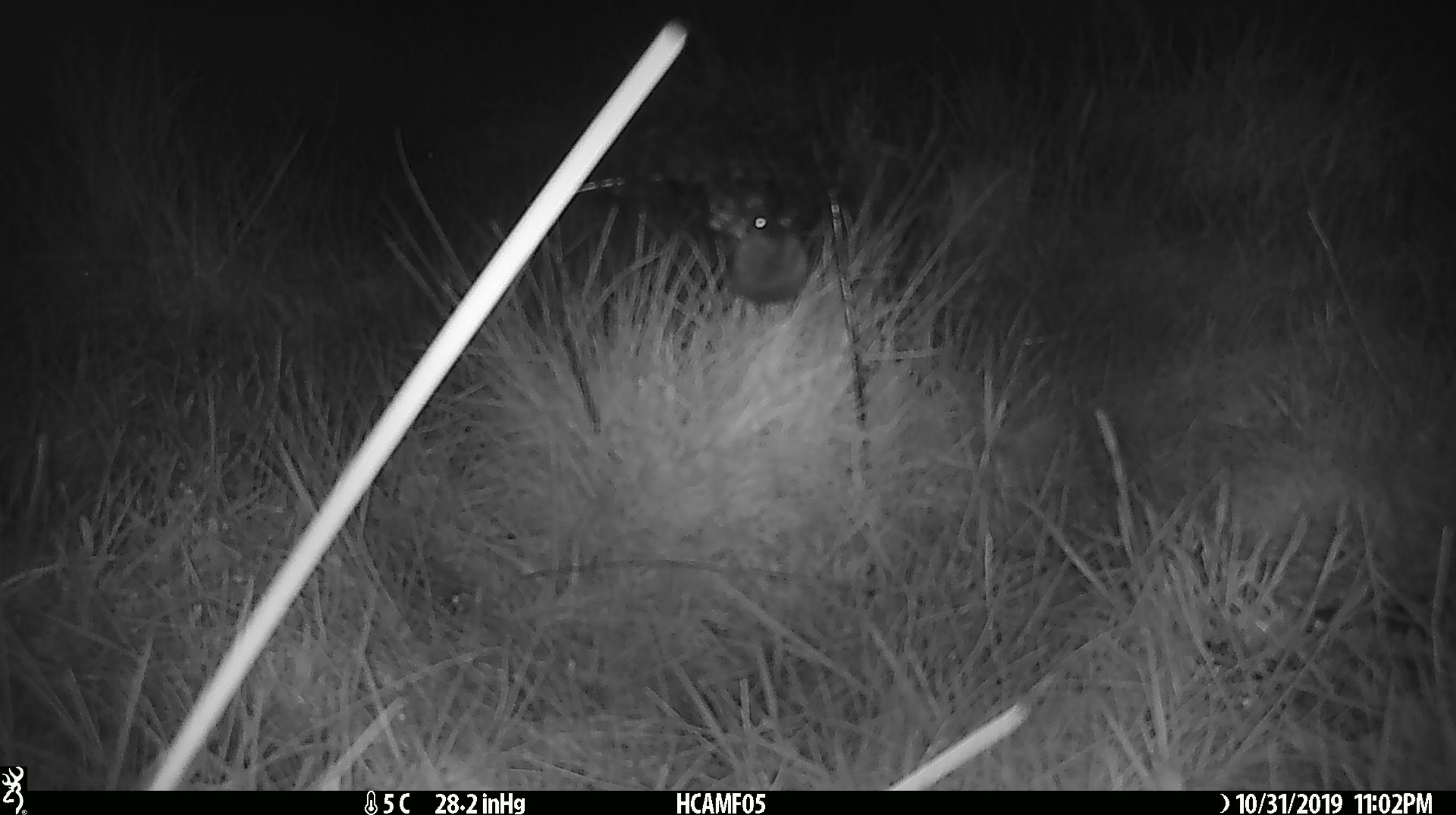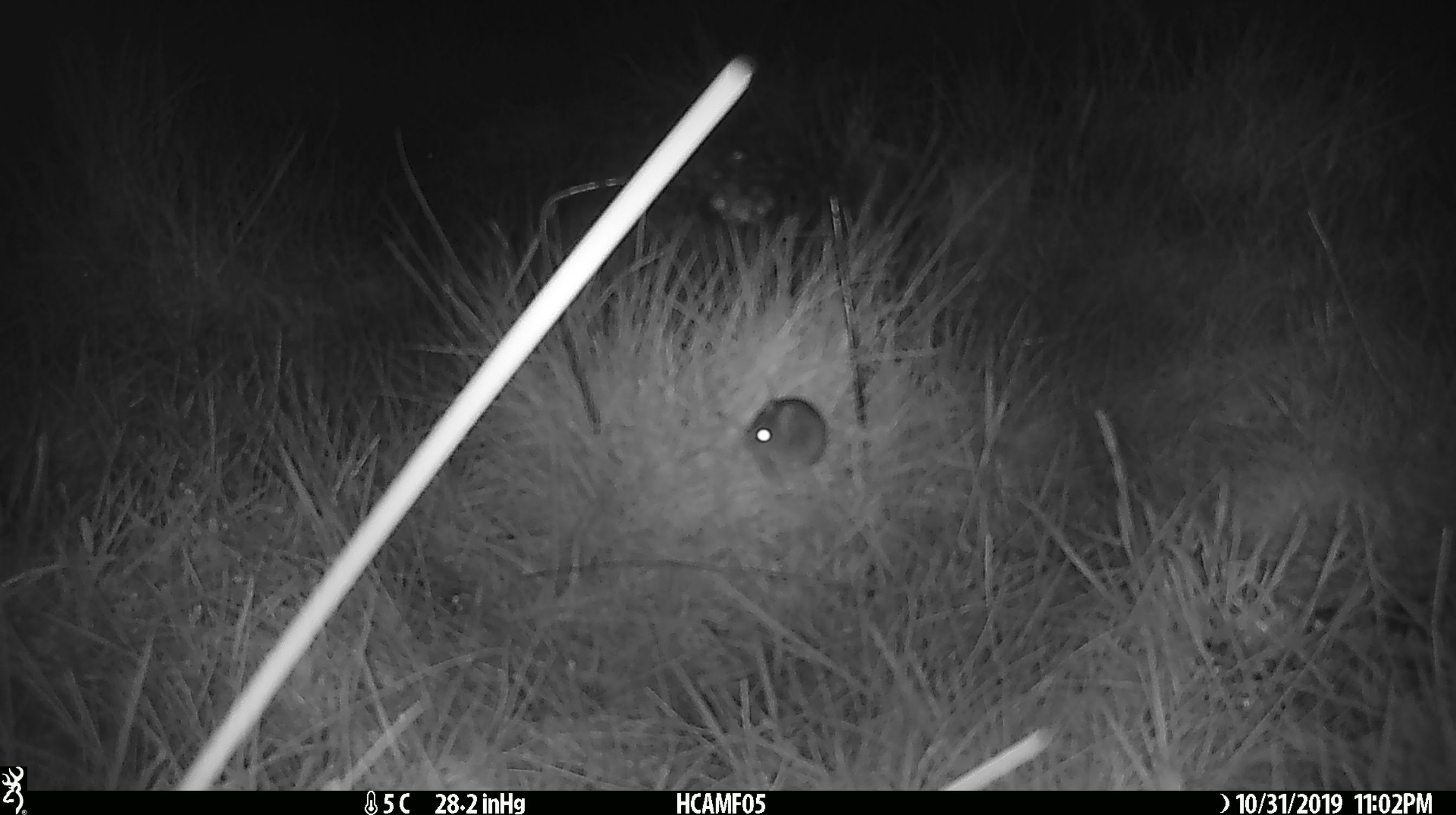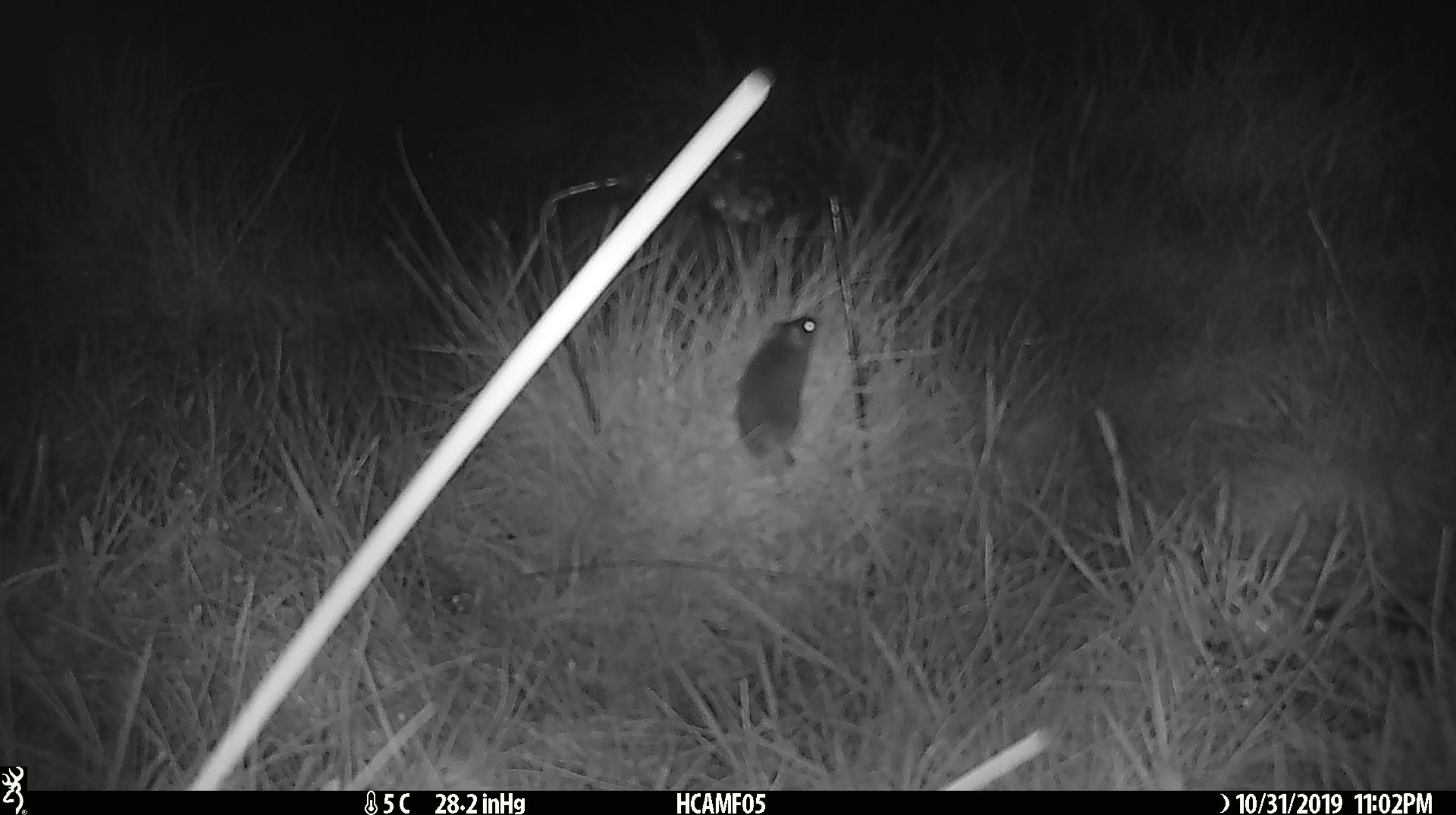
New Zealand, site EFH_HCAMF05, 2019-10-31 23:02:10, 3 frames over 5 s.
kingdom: Animalia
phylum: Chordata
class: Mammalia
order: Rodentia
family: Muridae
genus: Mus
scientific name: Mus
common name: mouse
Mouse (Mus).